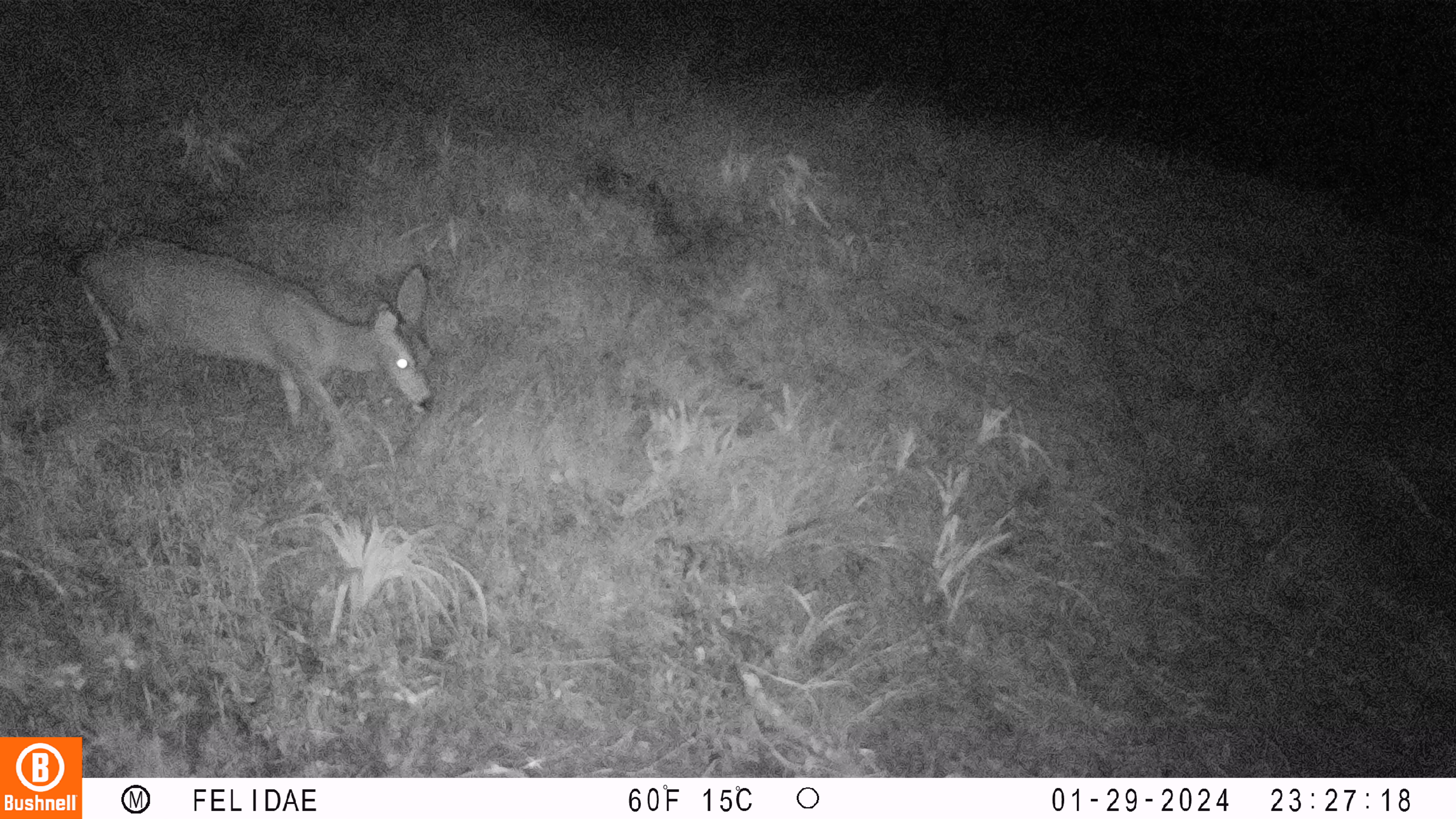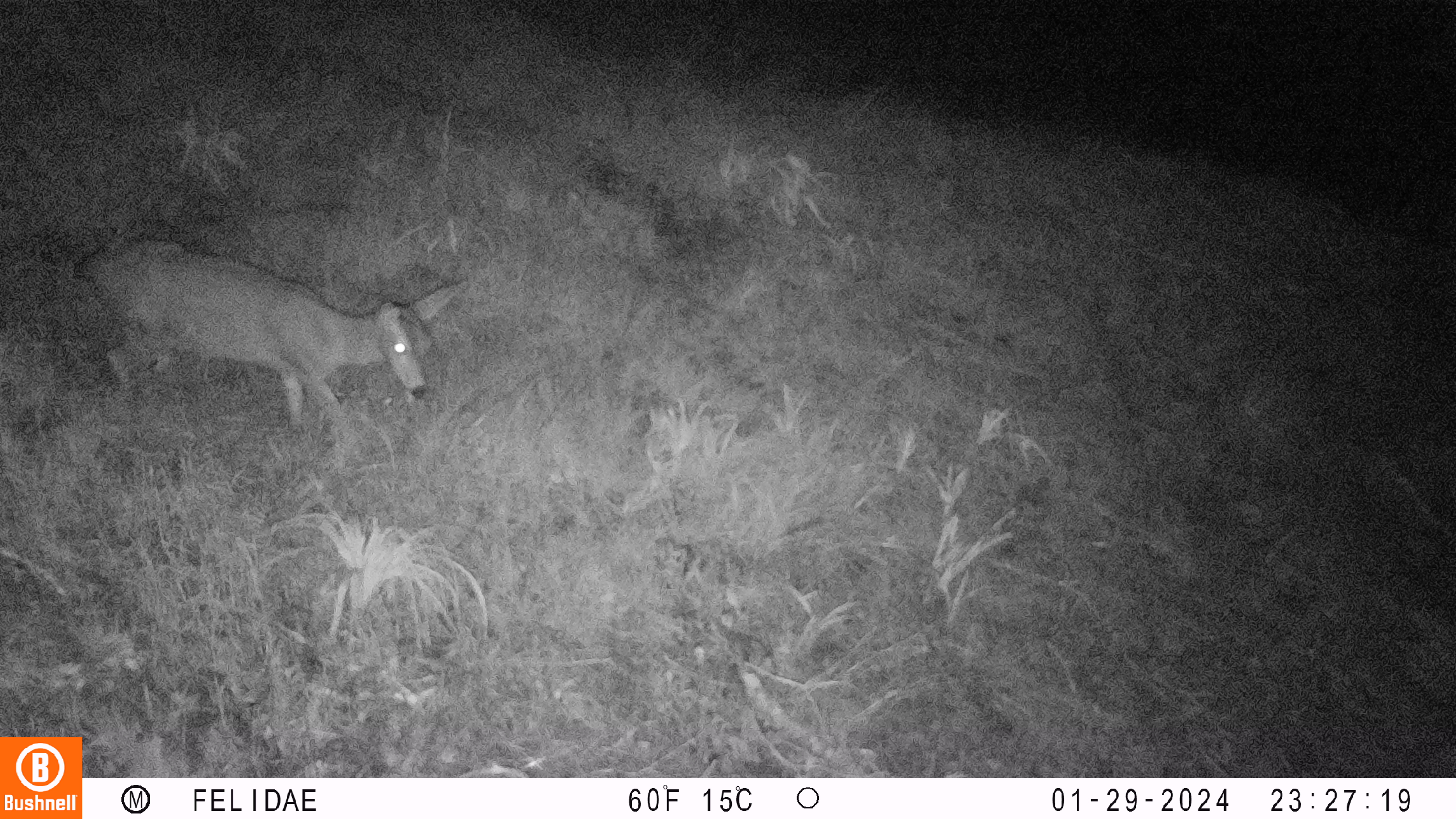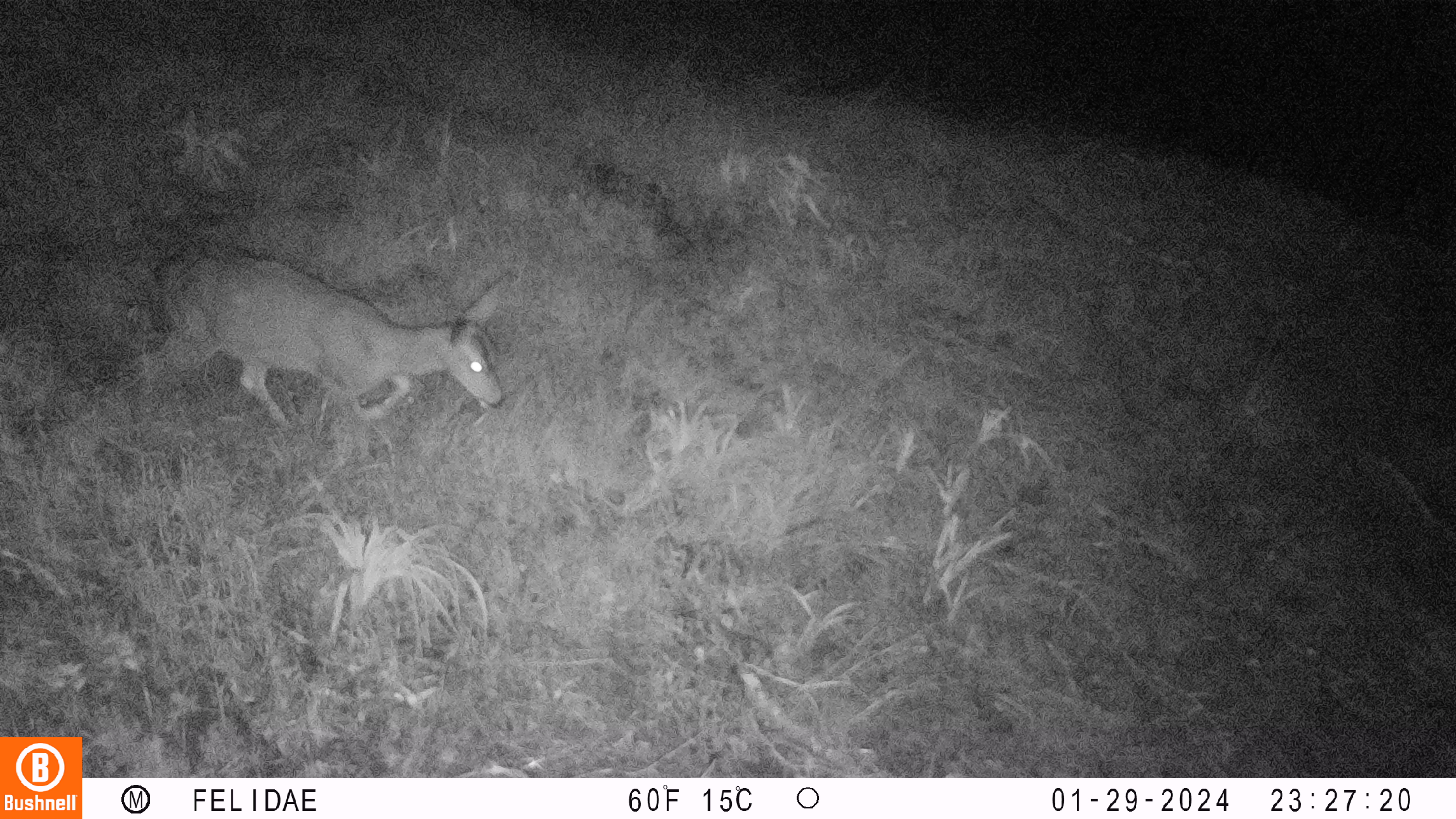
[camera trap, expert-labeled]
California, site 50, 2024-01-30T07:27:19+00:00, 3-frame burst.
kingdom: Animalia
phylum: Chordata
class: Mammalia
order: Artiodactyla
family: Cervidae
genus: Odocoileus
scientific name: Odocoileus hemionus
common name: mule deer